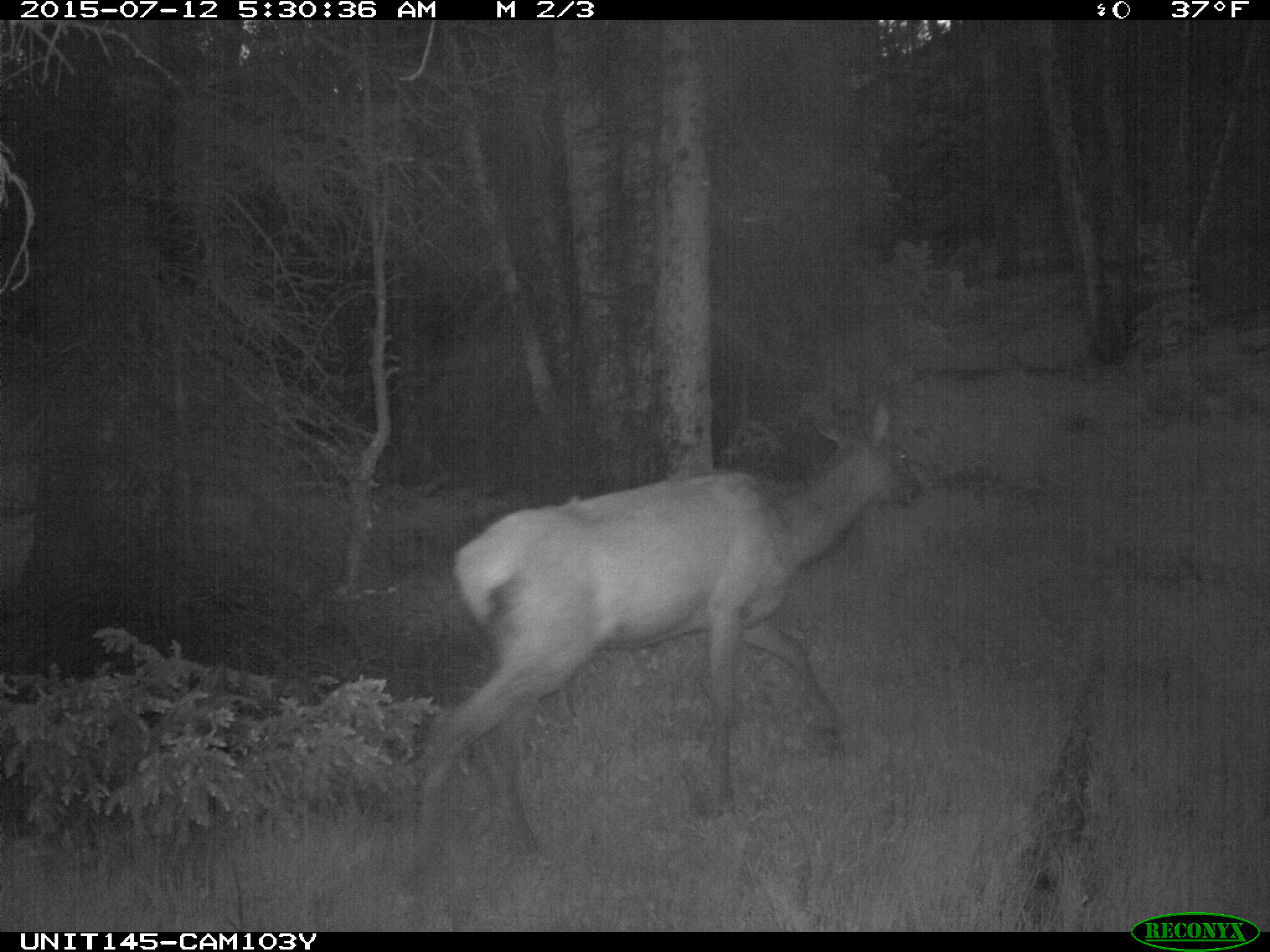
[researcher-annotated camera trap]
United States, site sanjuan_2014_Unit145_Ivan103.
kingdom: Animalia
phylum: Chordata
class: Mammalia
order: Artiodactyla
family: Cervidae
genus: Cervus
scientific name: Cervus elaphus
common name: red deer